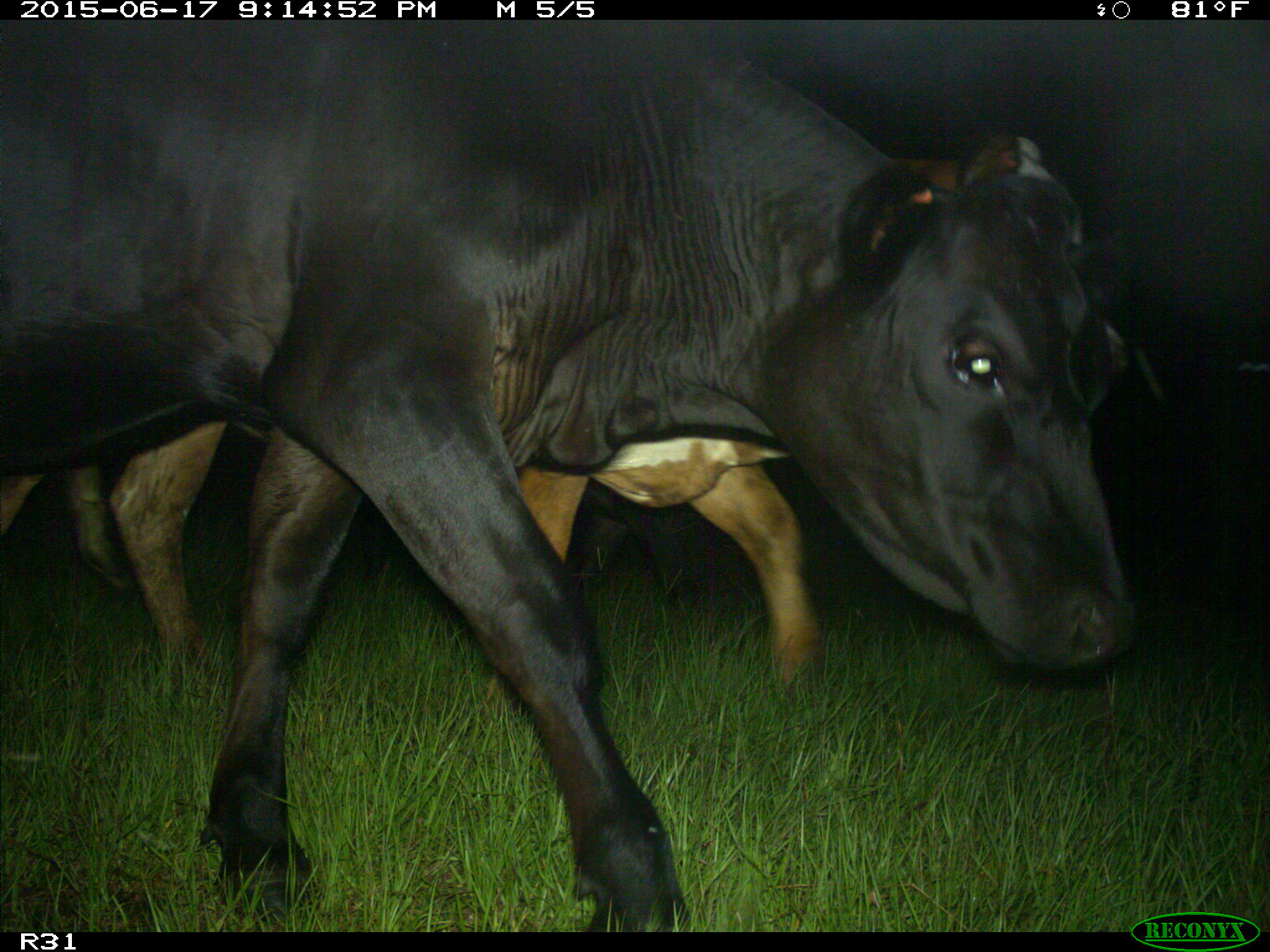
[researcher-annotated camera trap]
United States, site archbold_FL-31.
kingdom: Animalia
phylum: Chordata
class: Mammalia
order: Artiodactyla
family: Bovidae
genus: Bos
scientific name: Bos taurus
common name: domestic cow